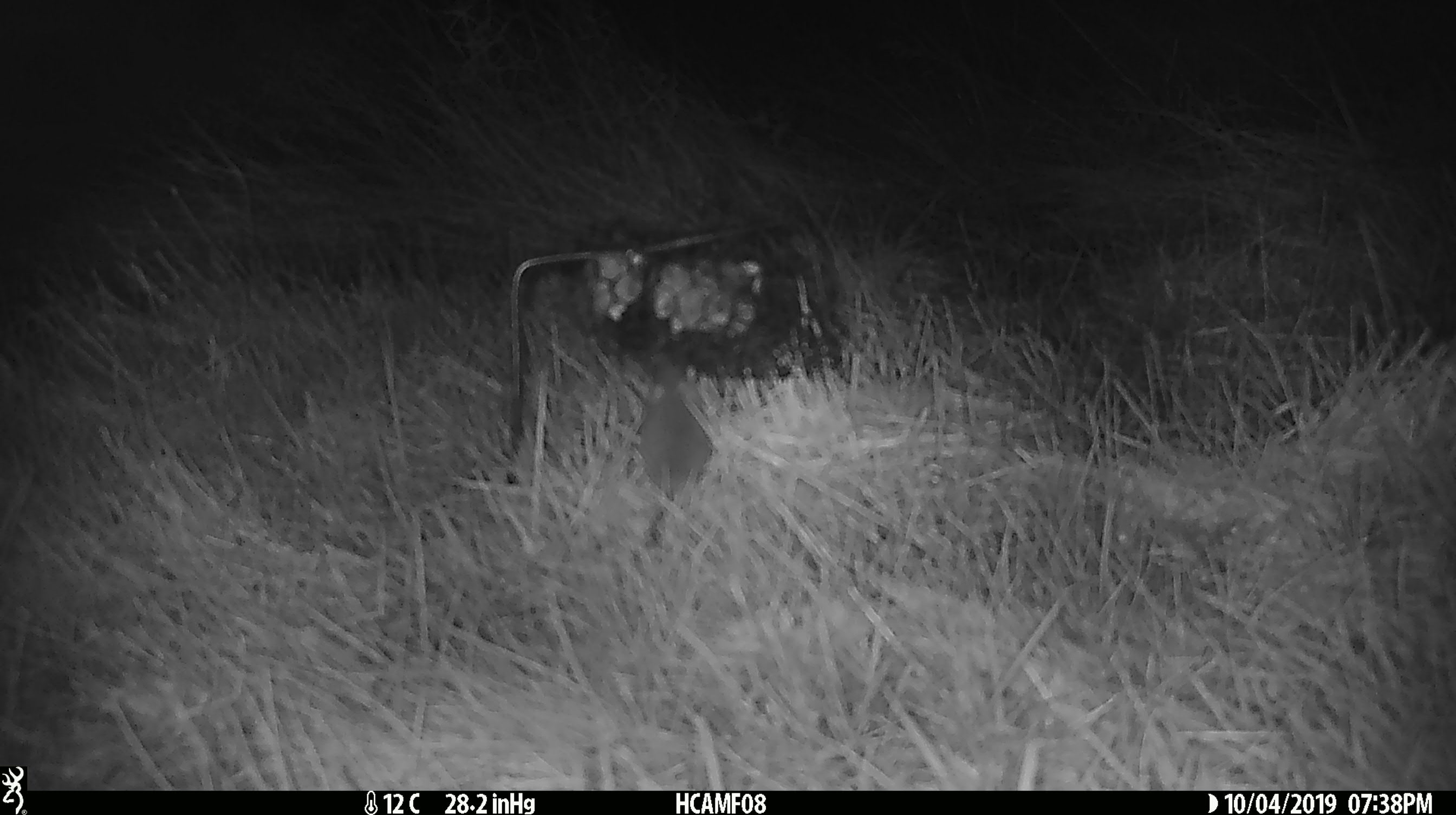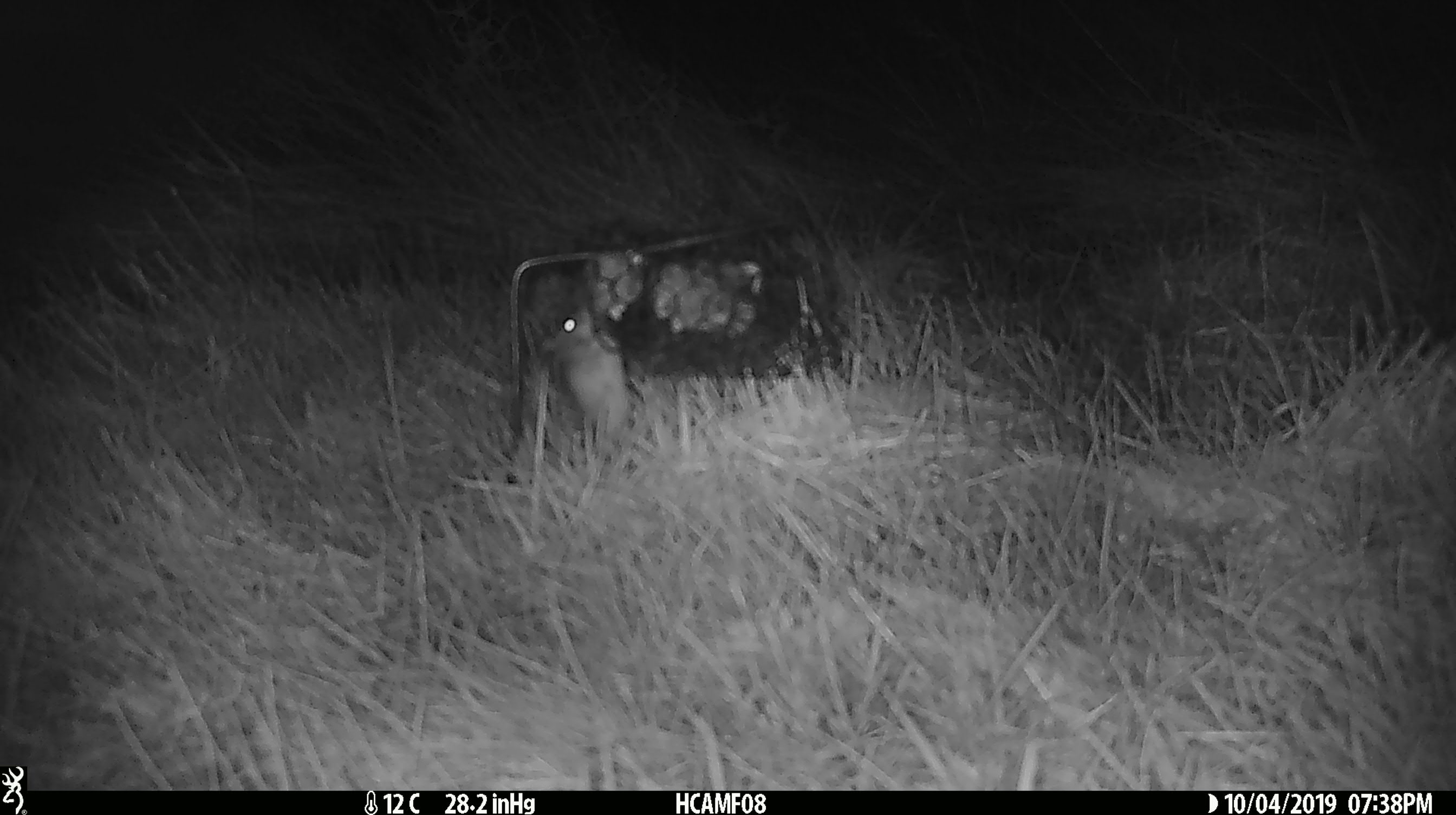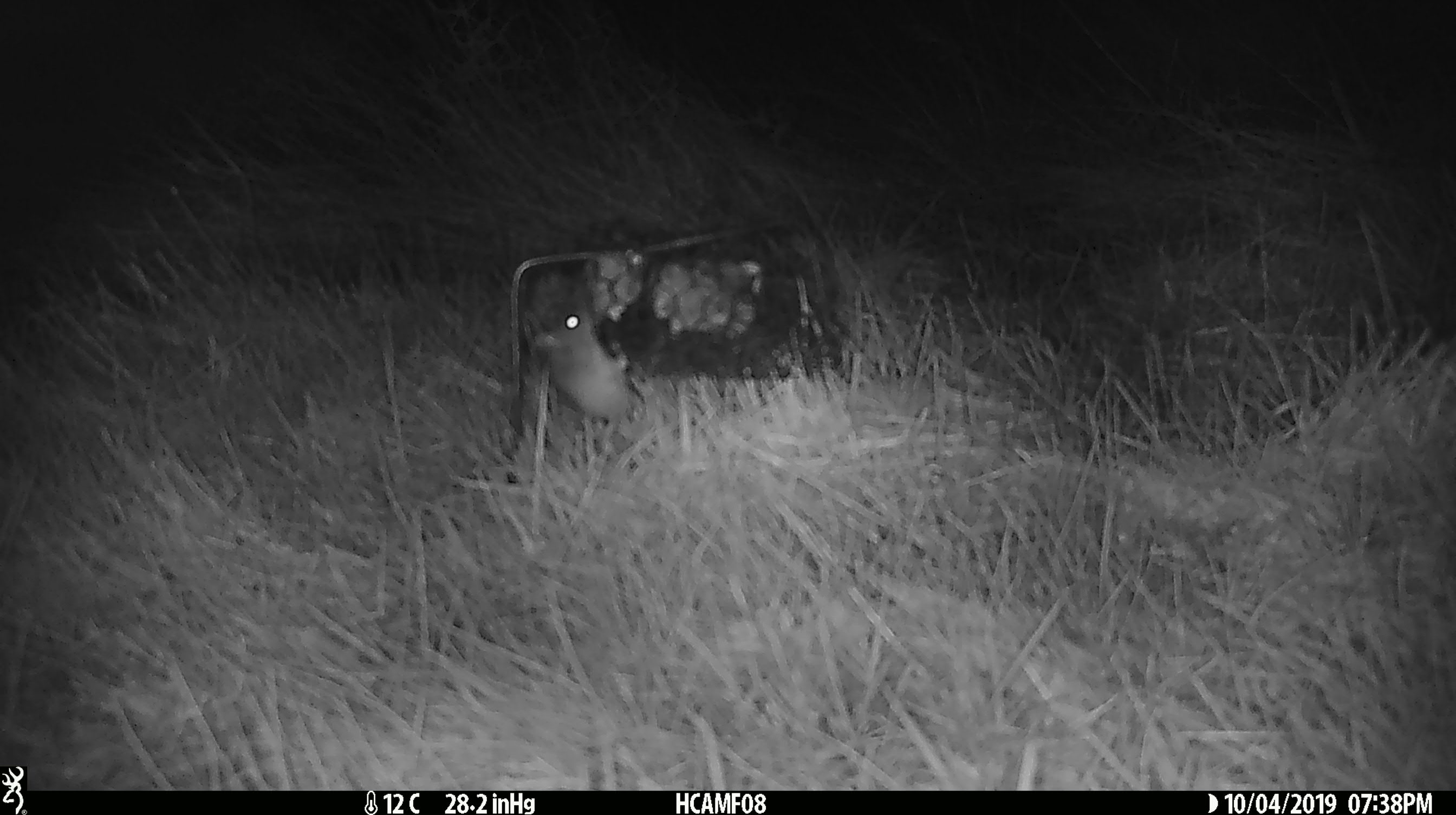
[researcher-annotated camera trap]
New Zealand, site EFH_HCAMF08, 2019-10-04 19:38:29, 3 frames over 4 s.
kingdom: Animalia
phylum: Chordata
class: Mammalia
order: Rodentia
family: Muridae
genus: Mus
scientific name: Mus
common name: mouse